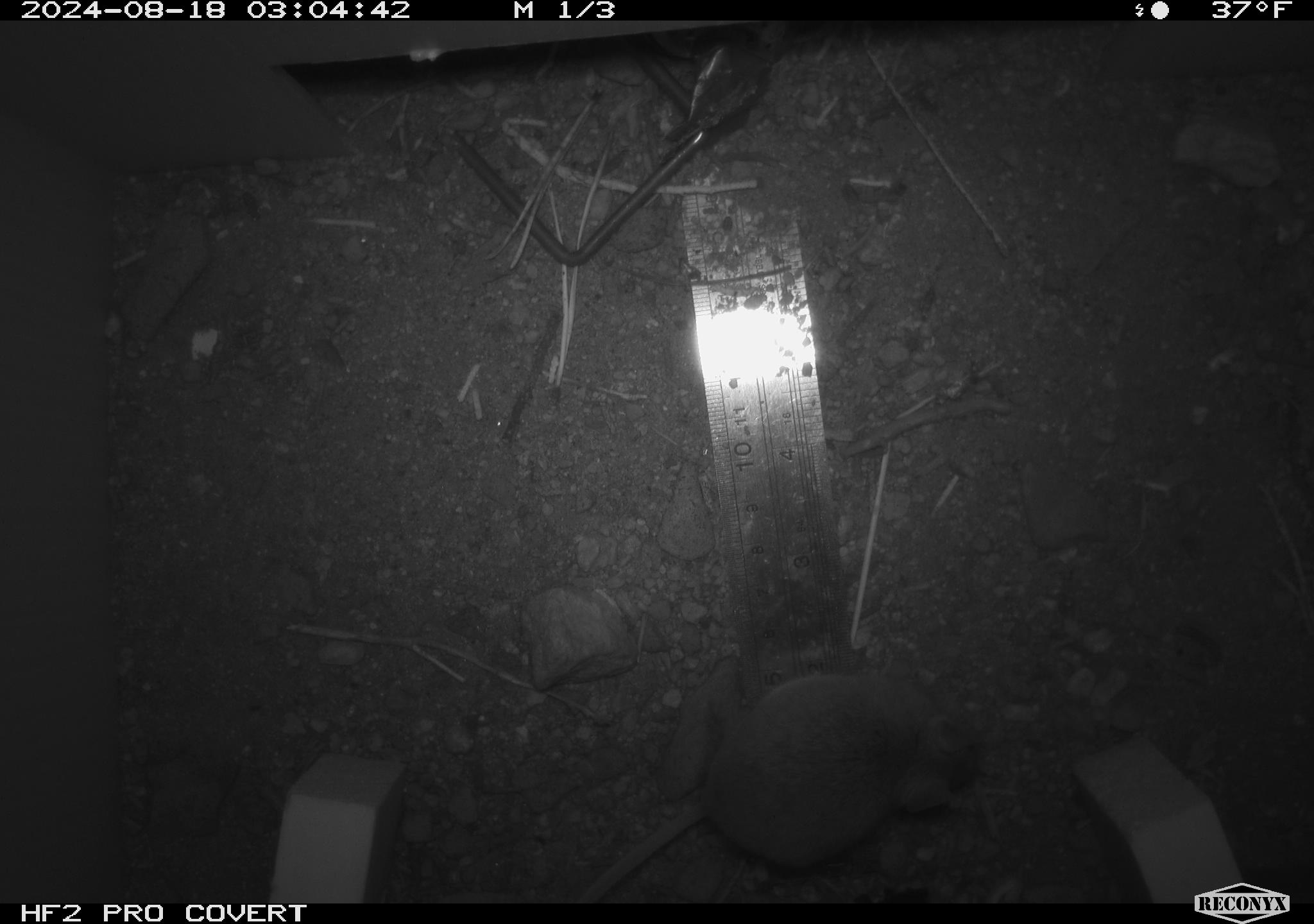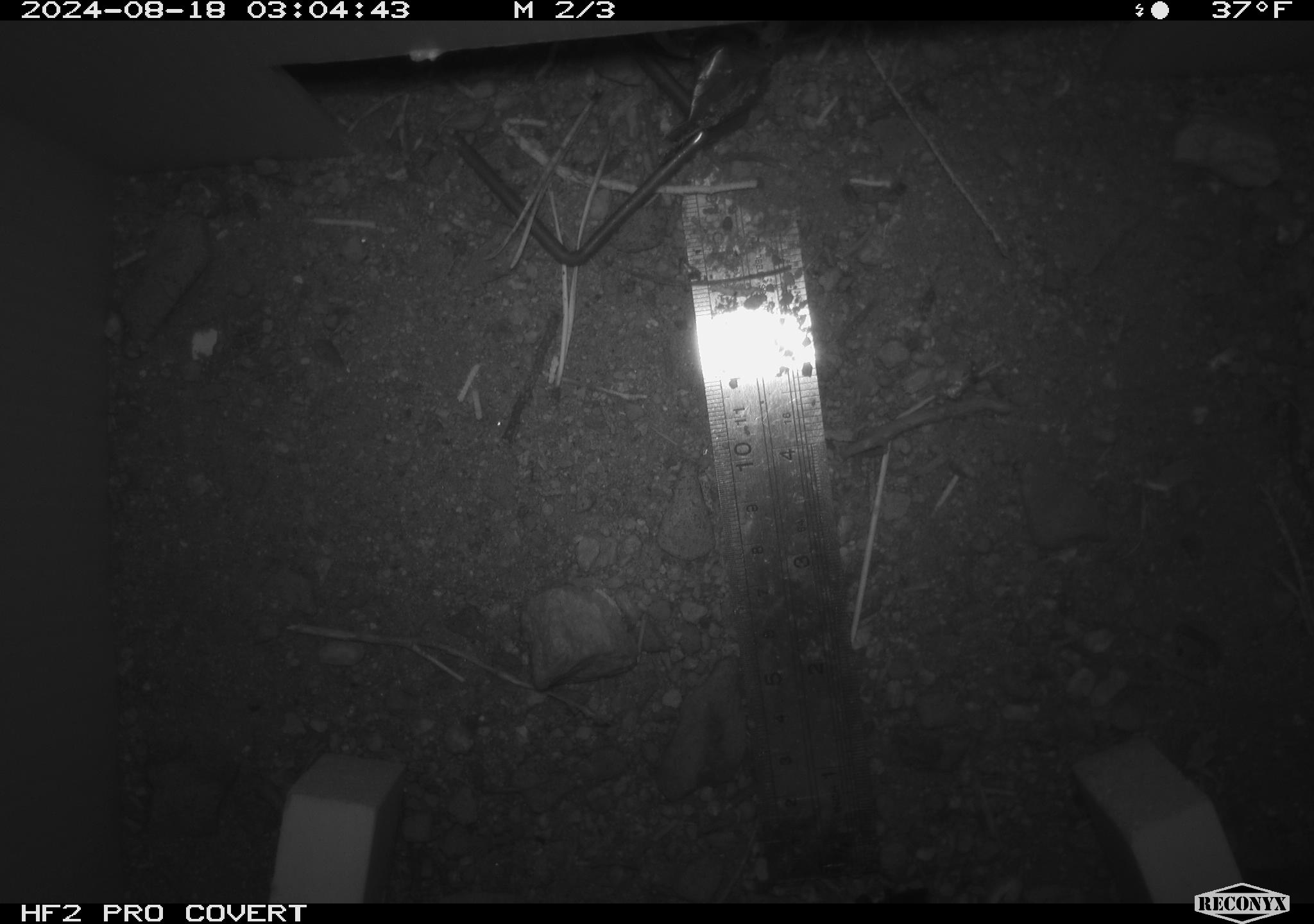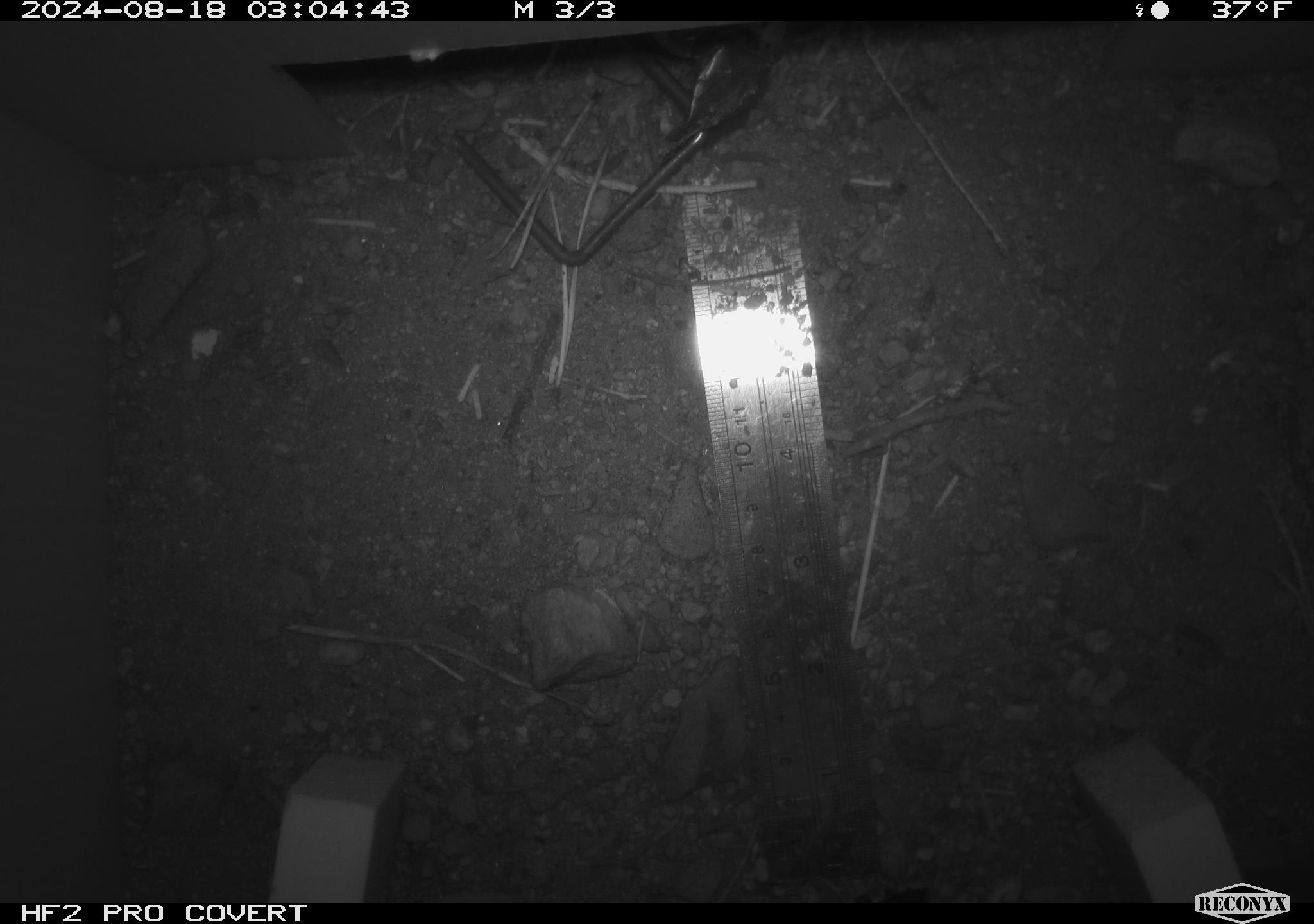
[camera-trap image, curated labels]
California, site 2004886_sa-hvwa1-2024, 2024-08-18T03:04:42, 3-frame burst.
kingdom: Animalia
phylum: Chordata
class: Mammalia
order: Rodentia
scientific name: Rodentia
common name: mouse species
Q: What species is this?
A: Mouse species (Rodentia).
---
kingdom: Animalia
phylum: Chordata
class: Mammalia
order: Rodentia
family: Sciuridae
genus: Neotamias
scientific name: Neotamias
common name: western chipmunks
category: neotamias species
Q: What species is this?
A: Neotamias species (western chipmunks) (Neotamias).